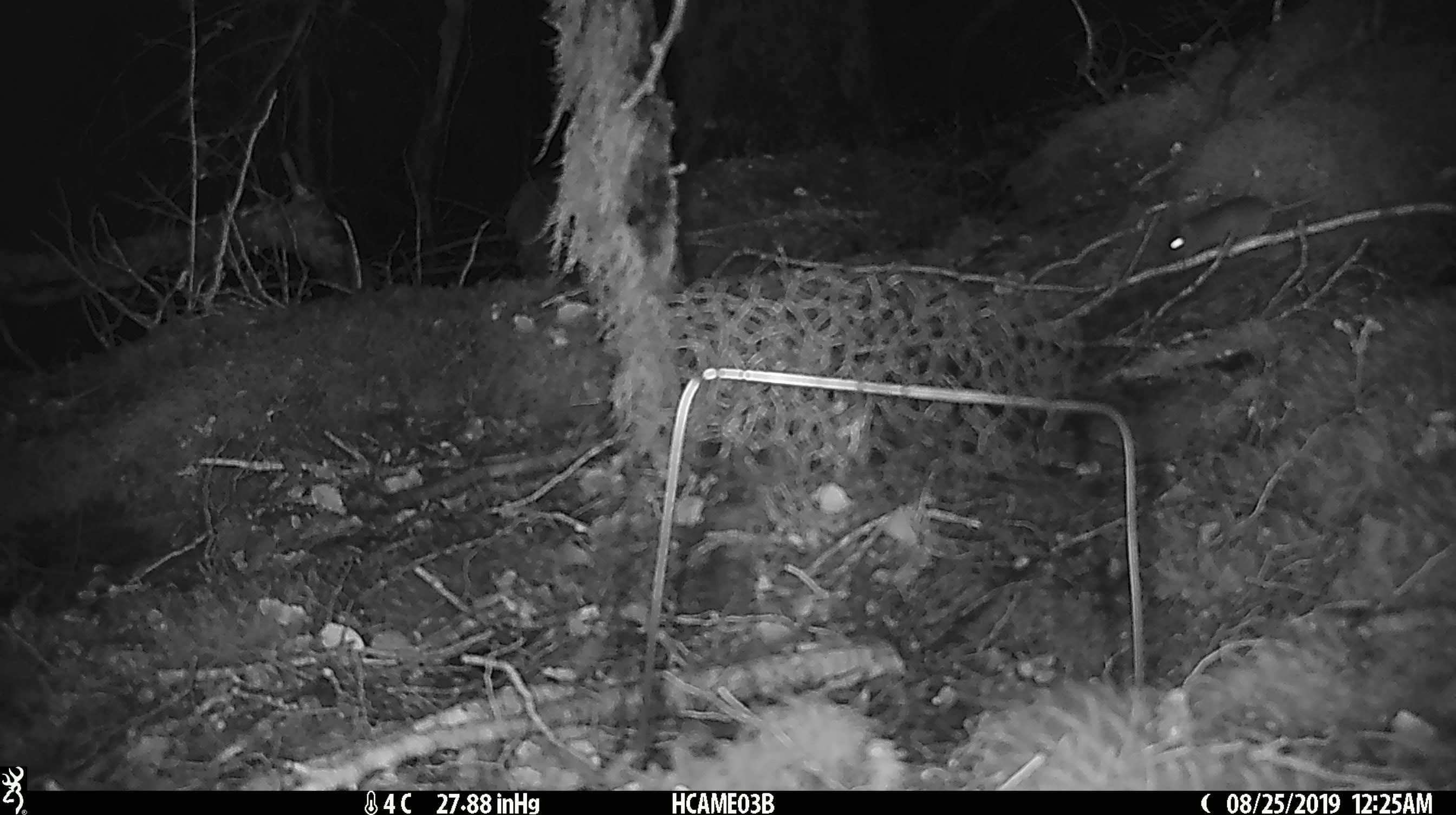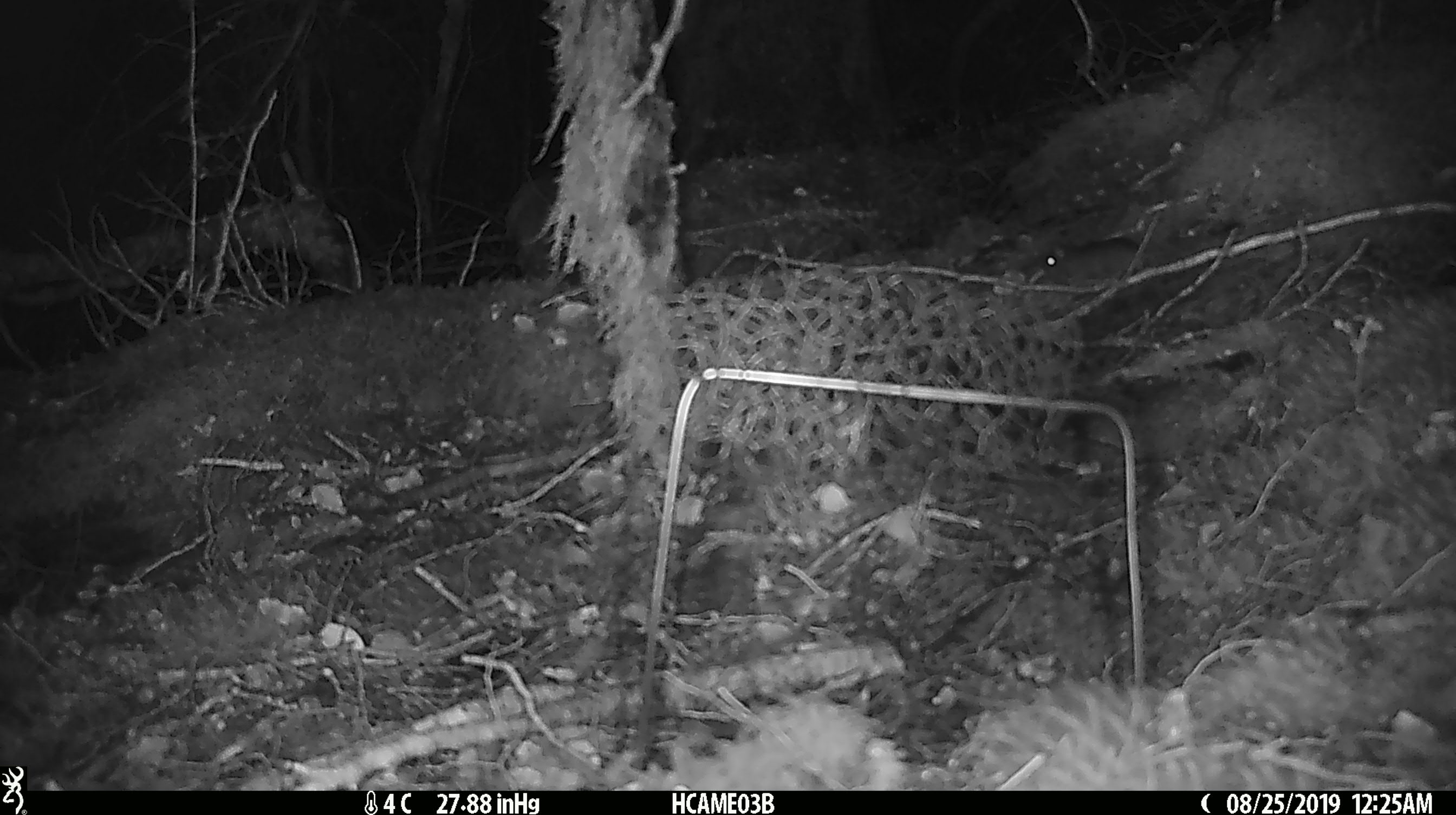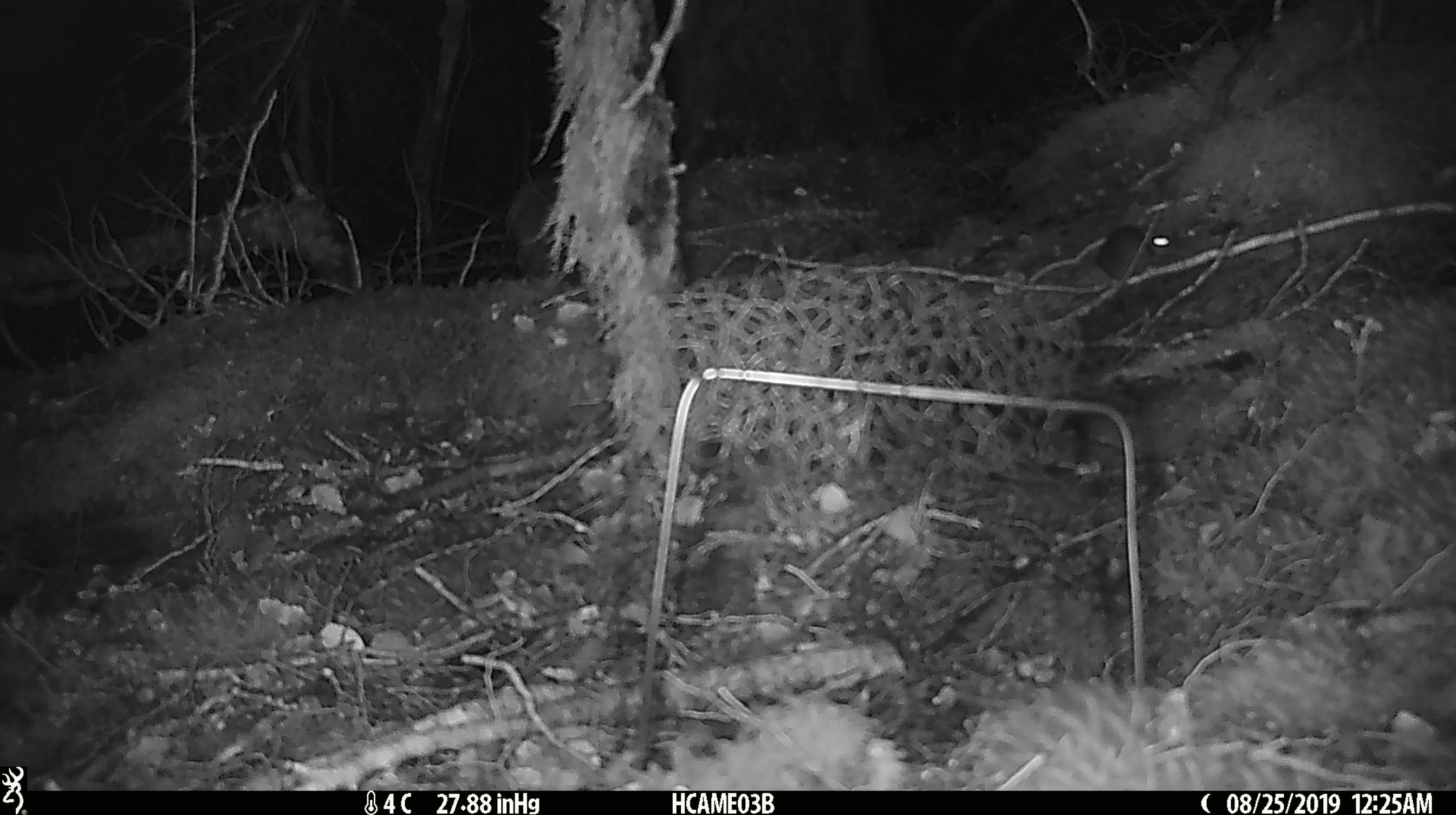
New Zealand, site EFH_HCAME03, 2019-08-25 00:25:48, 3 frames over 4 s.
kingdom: Animalia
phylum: Chordata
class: Mammalia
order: Rodentia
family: Muridae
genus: Mus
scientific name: Mus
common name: mouse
Mouse (Mus).